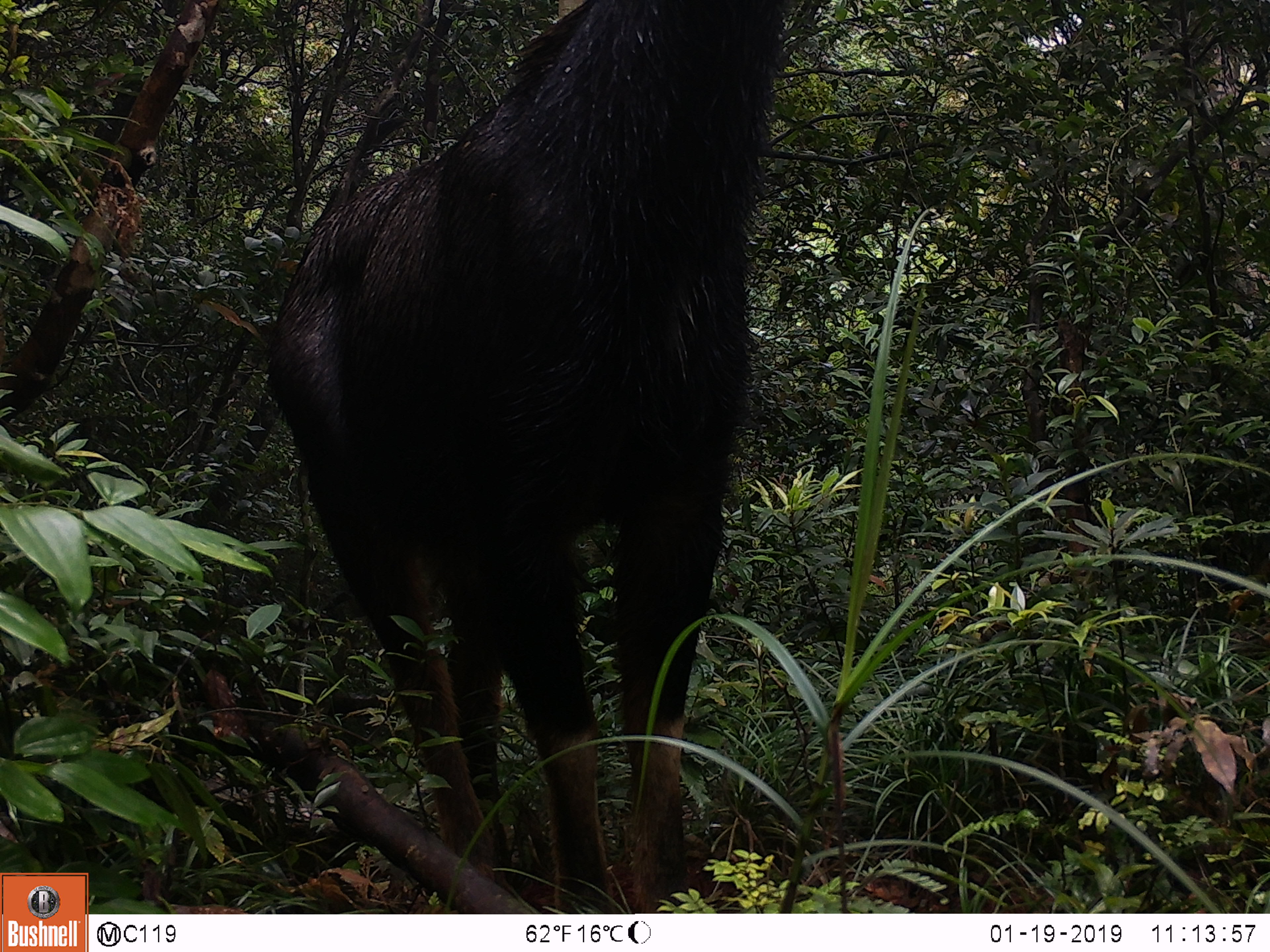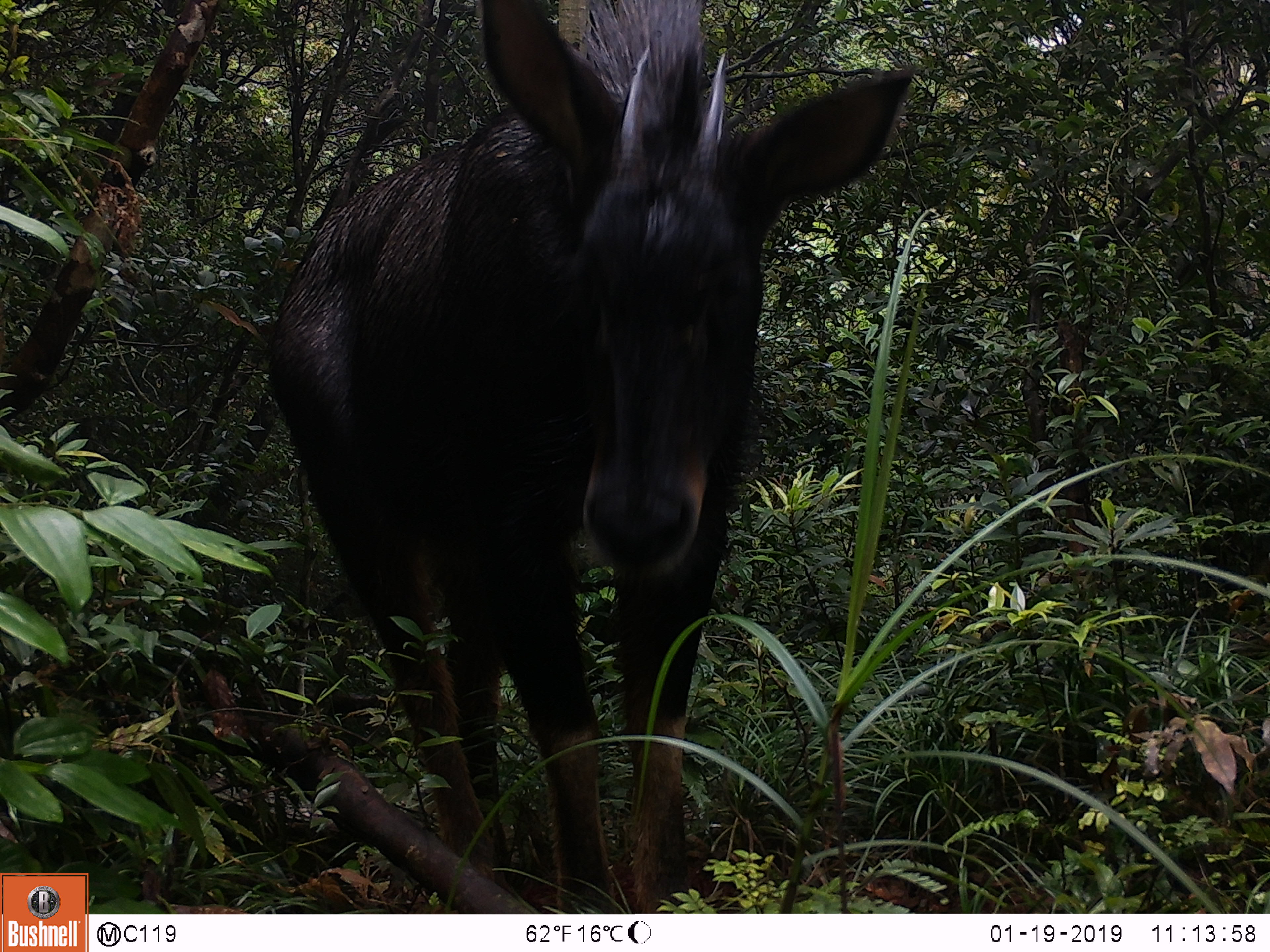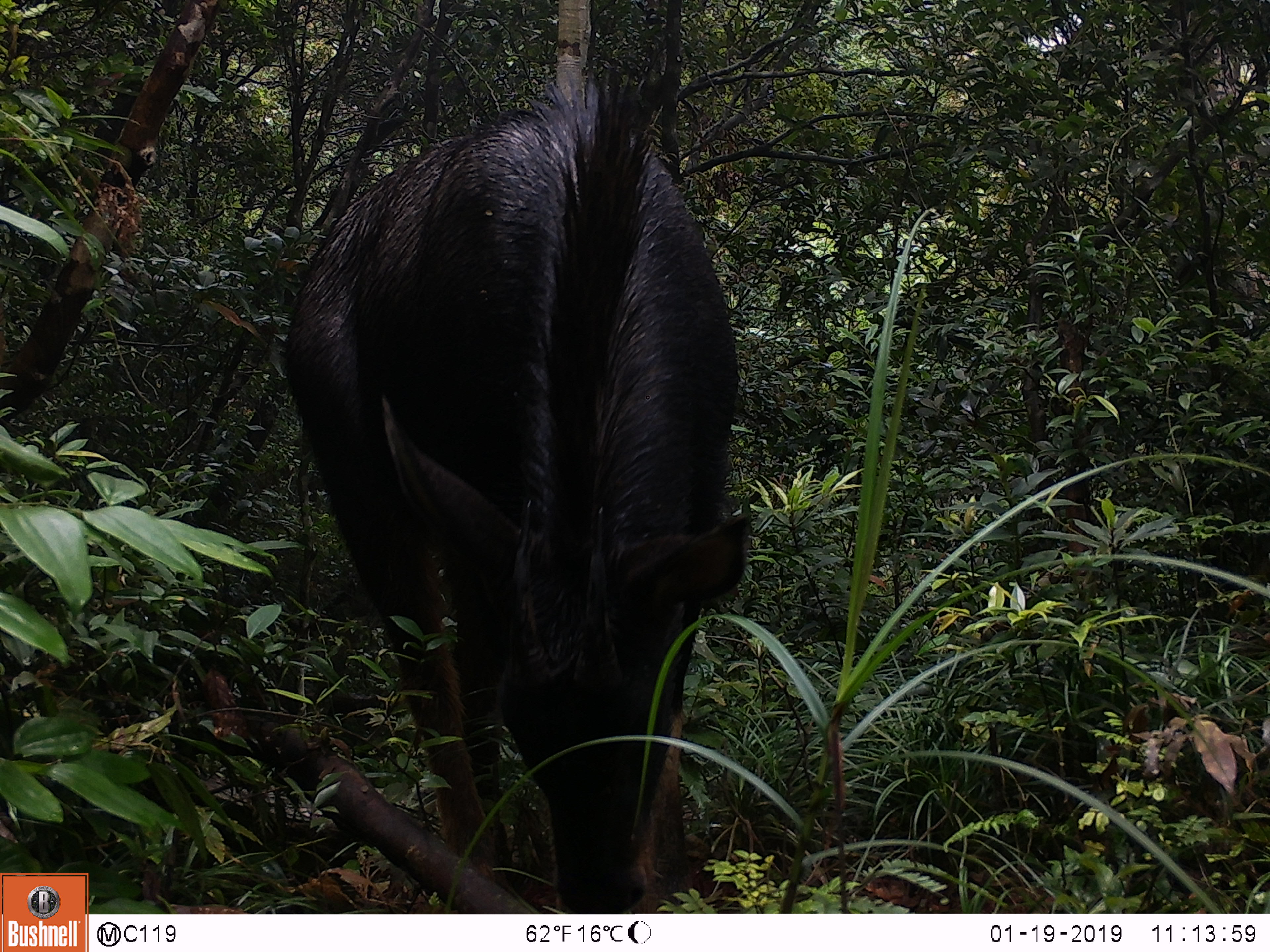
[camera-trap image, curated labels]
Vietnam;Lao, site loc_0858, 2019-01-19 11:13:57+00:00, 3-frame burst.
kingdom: Animalia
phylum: Chordata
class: Mammalia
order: Artiodactyla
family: Bovidae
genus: Capricornis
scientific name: Capricornis sumatraensis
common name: chinese serow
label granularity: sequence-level